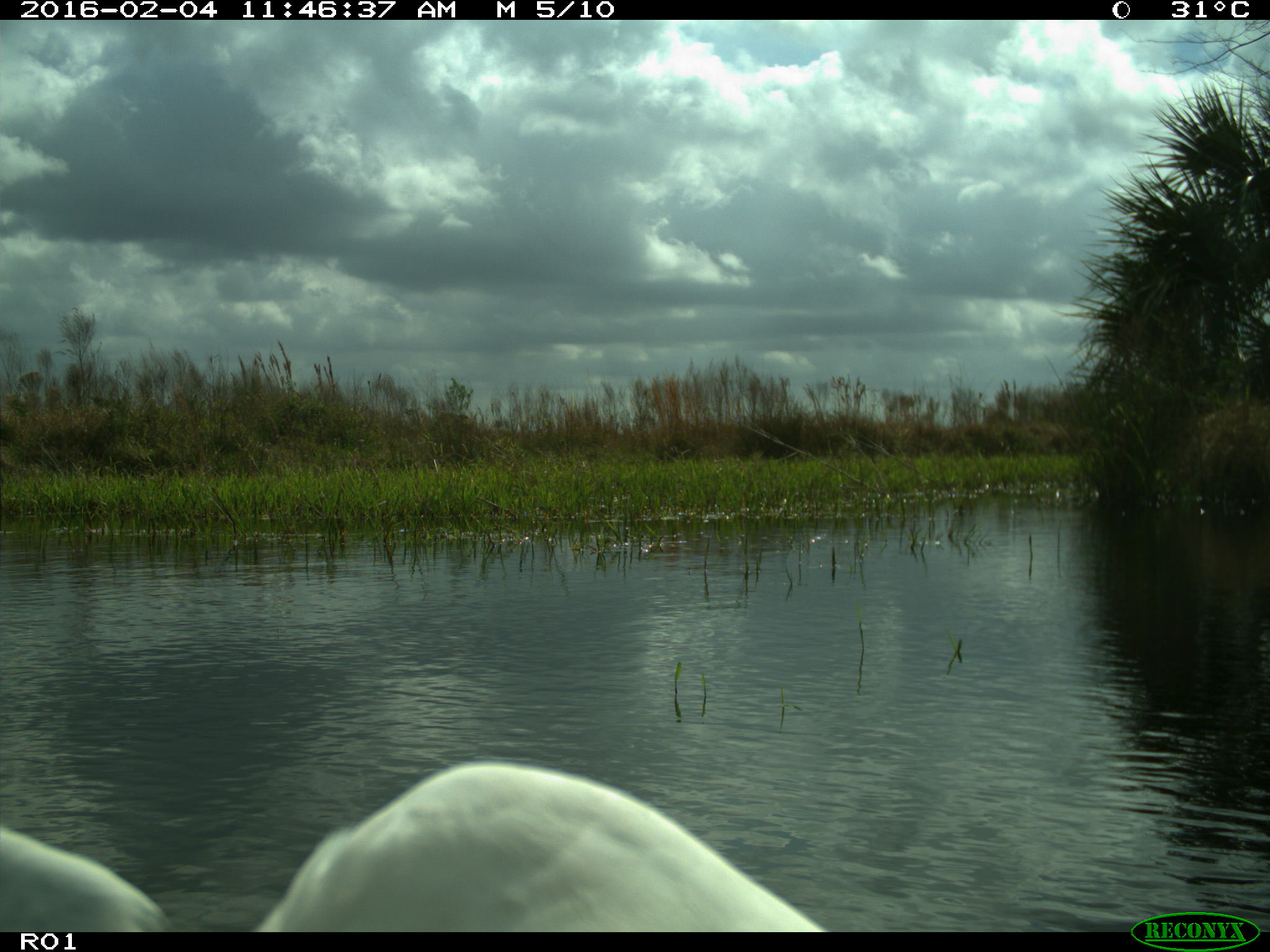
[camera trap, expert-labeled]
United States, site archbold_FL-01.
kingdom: Animalia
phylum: Chordata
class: Aves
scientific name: Aves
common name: birds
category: unidentified bird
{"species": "unidentified bird (birds) (Aves)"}